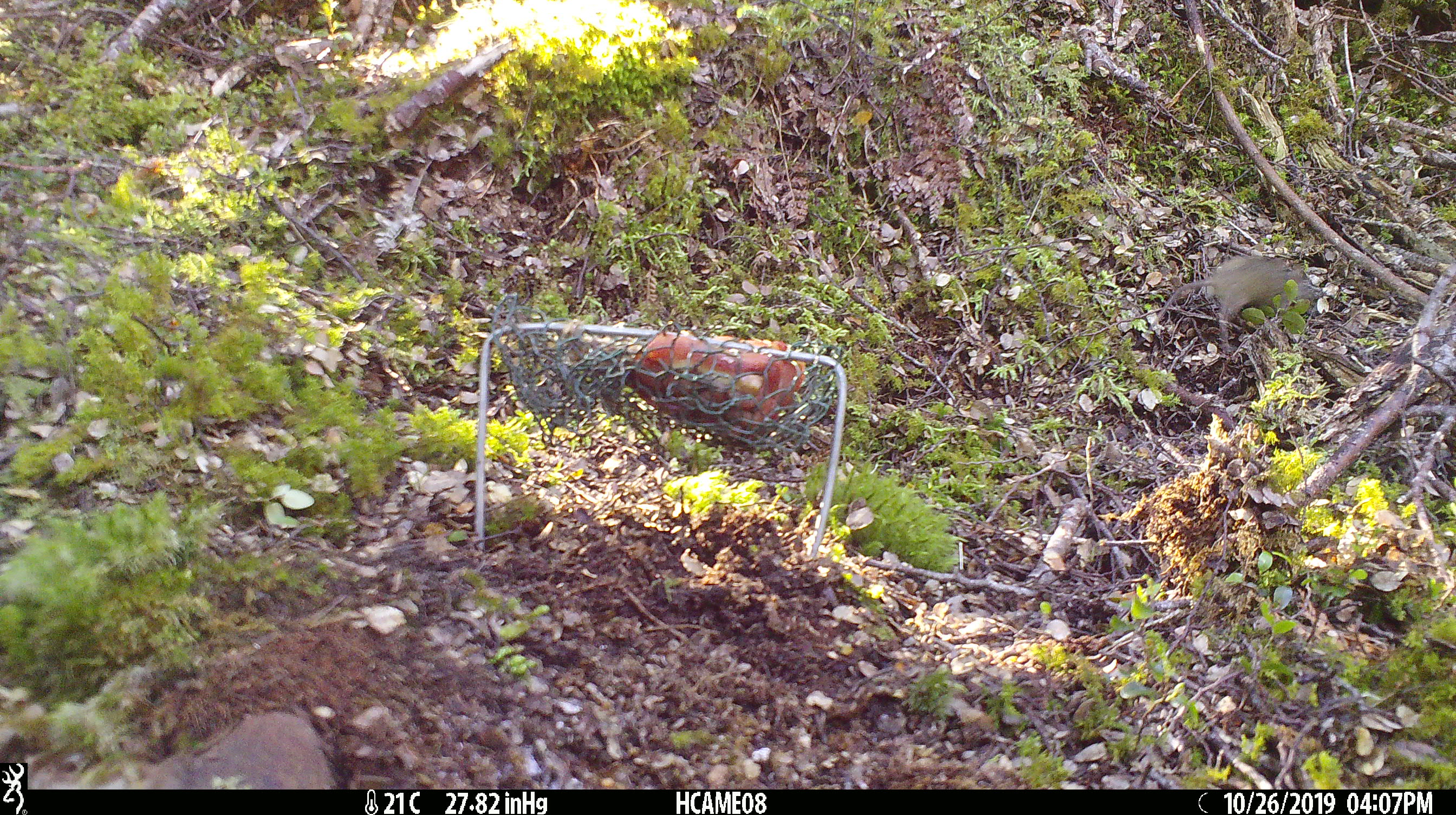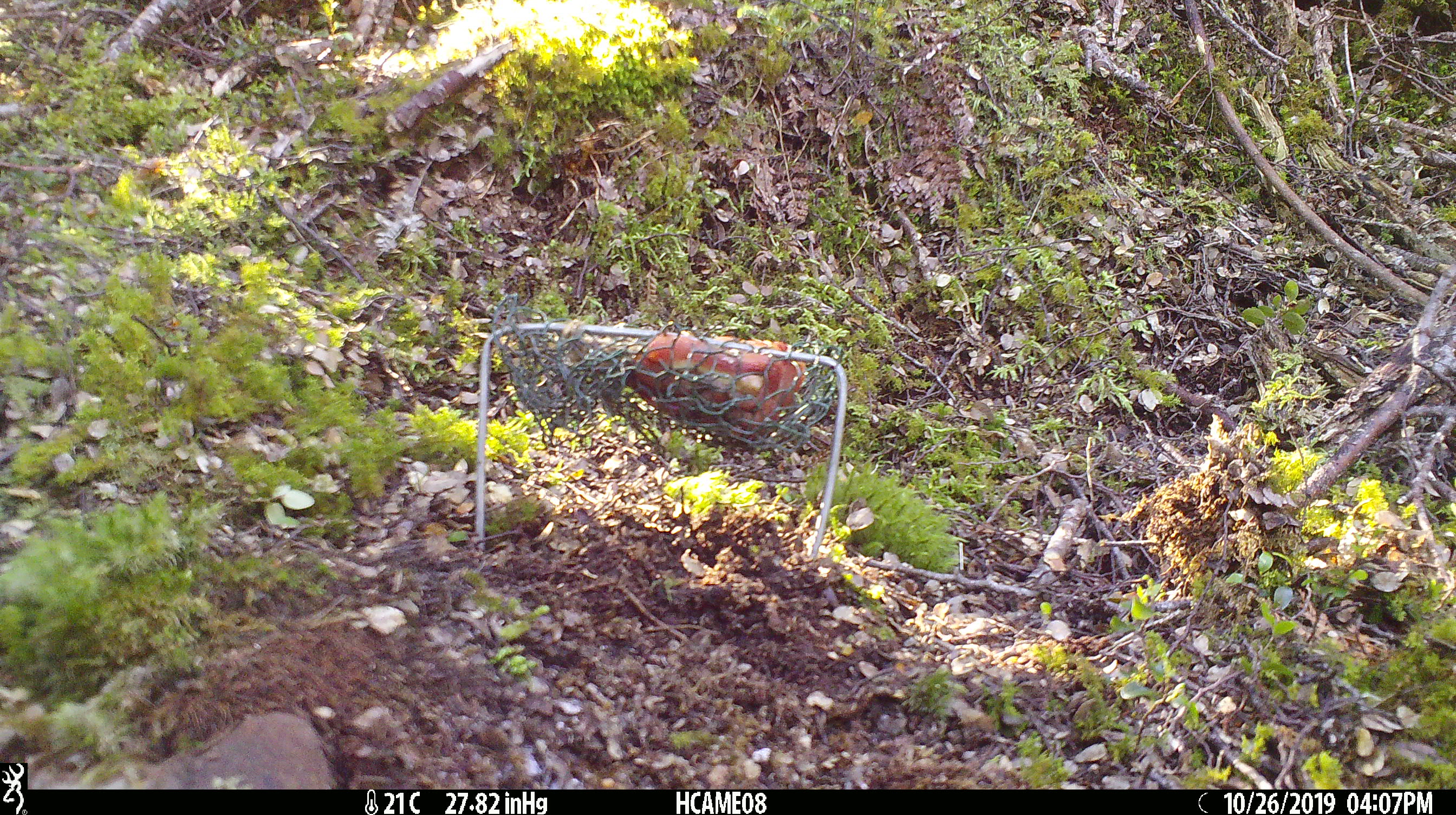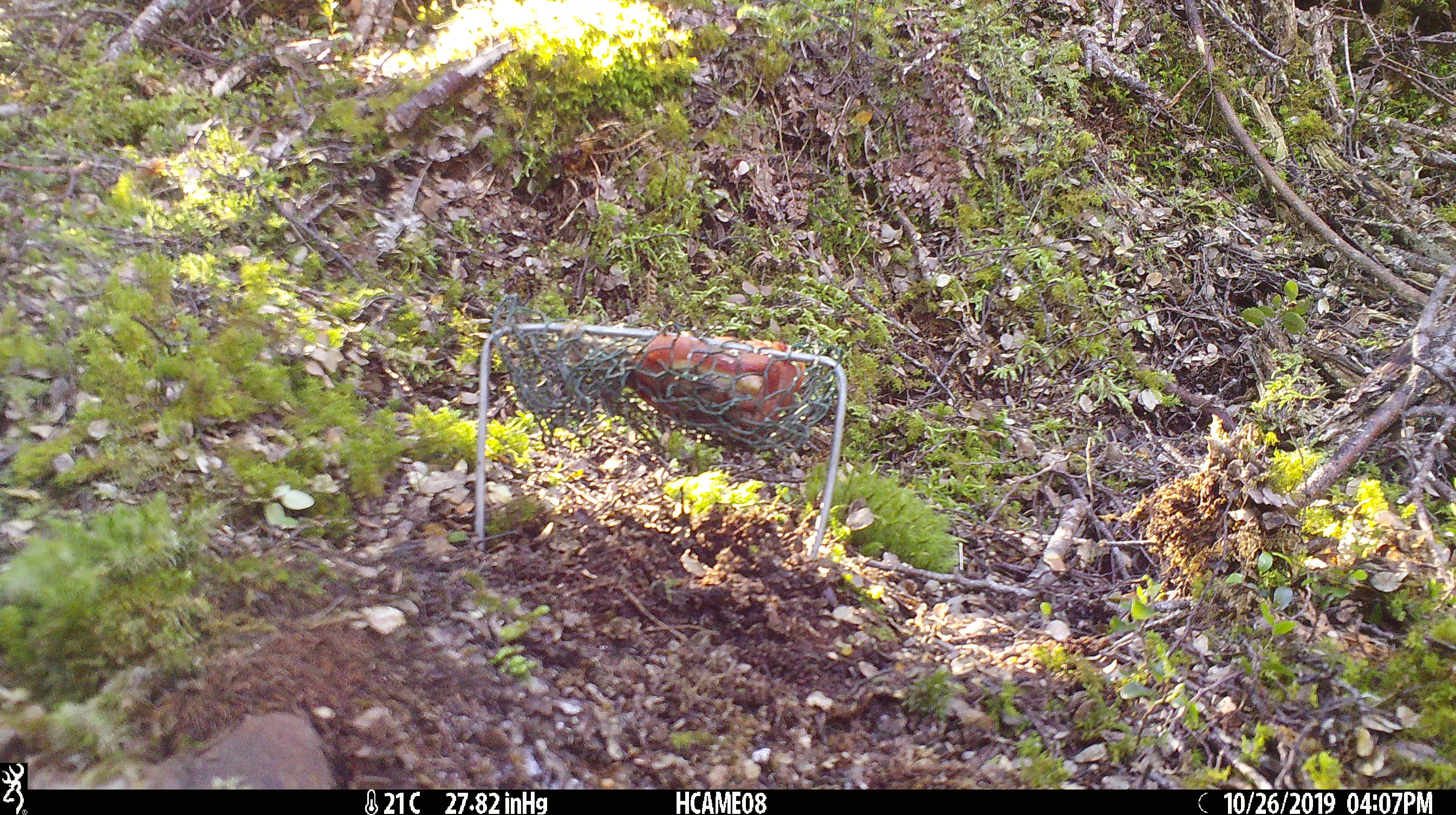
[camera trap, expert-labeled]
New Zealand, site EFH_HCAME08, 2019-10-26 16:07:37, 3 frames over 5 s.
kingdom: Animalia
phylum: Chordata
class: Mammalia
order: Rodentia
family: Muridae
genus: Mus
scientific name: Mus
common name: mouse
Mouse (Mus).